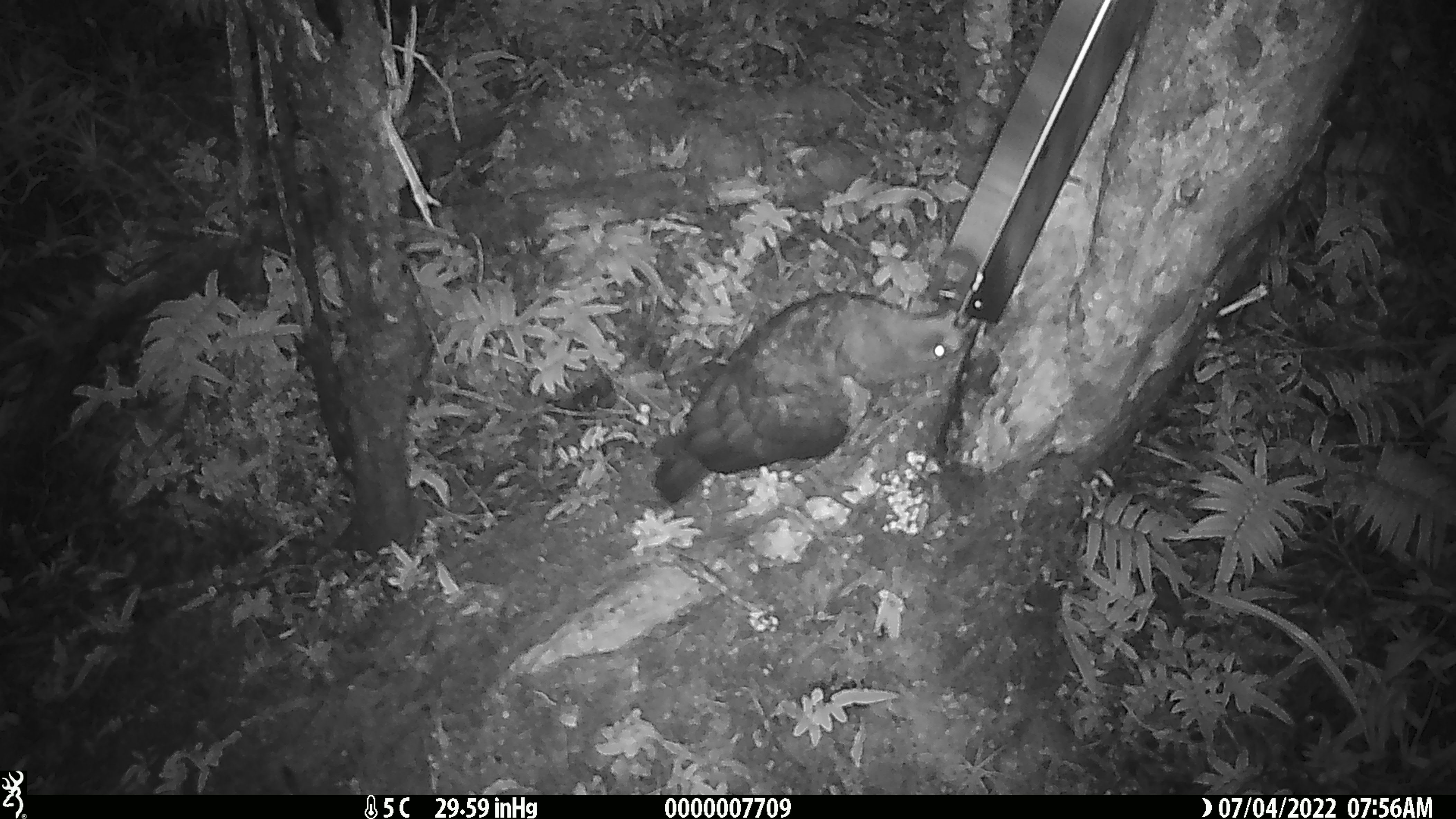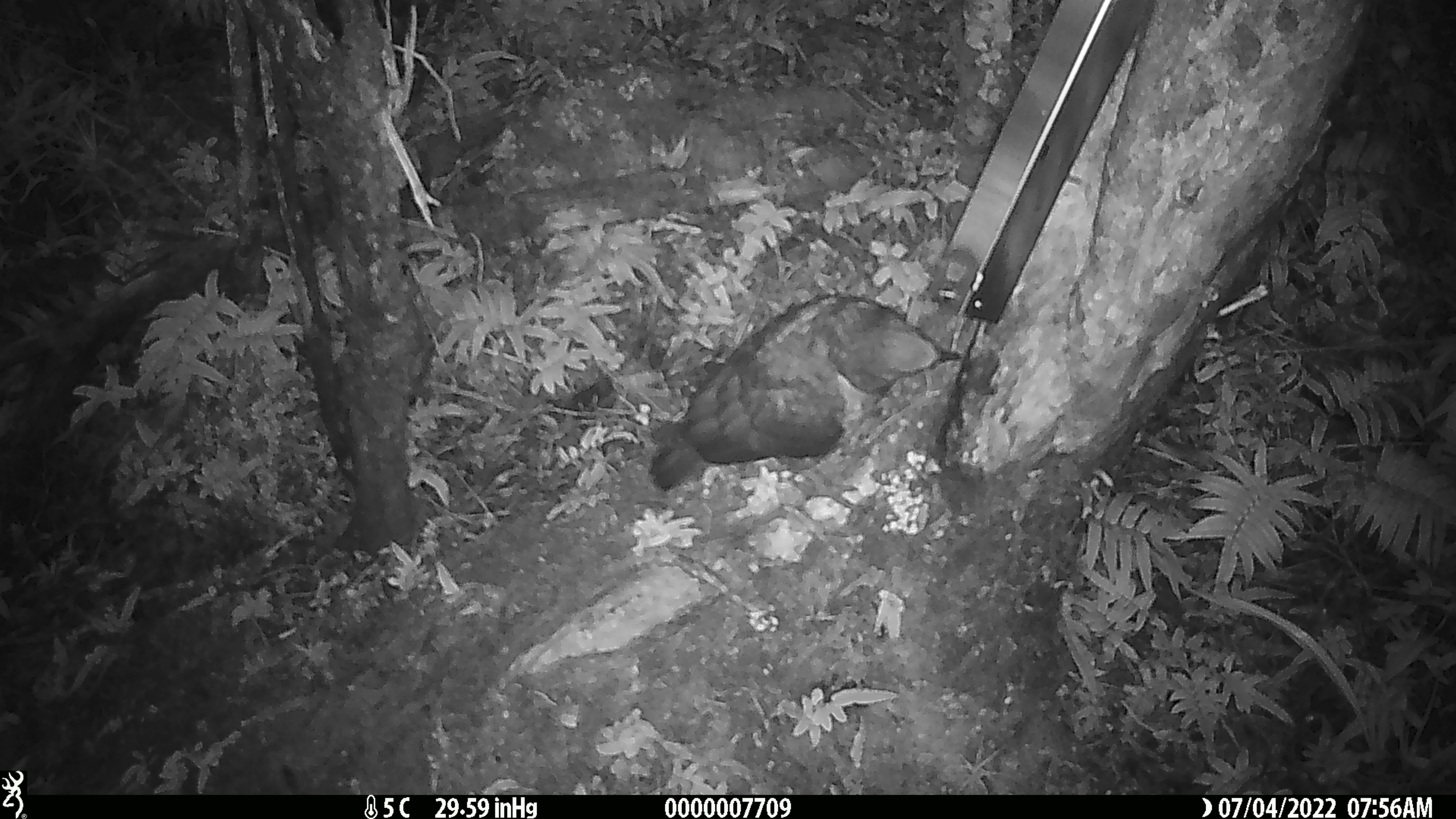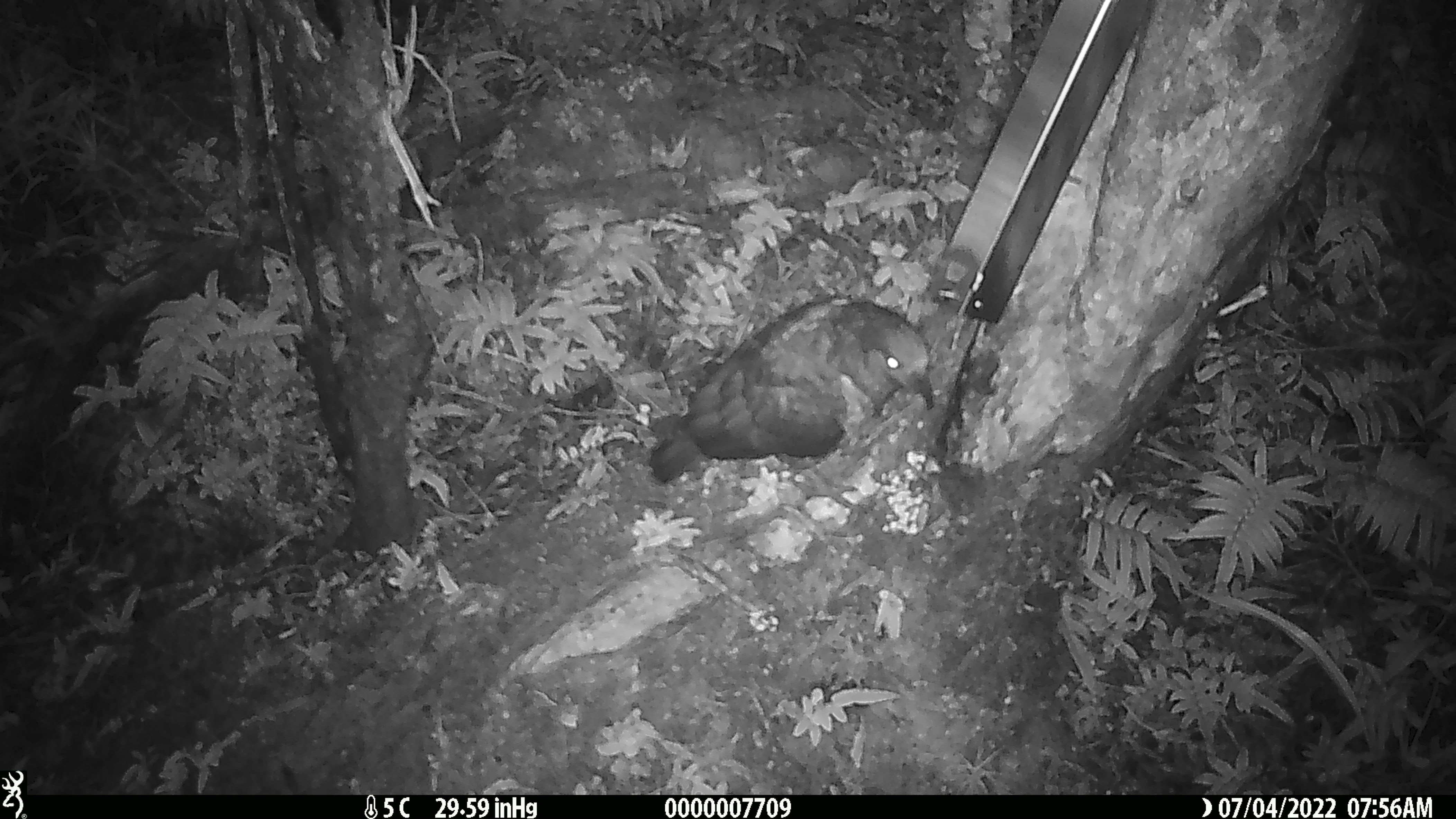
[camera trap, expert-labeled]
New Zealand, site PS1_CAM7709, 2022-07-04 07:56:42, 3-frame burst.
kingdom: Animalia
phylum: Chordata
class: Aves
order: Psittaciformes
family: Strigopidae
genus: Nestor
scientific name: Nestor notabilis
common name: kea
Kea (Nestor notabilis).